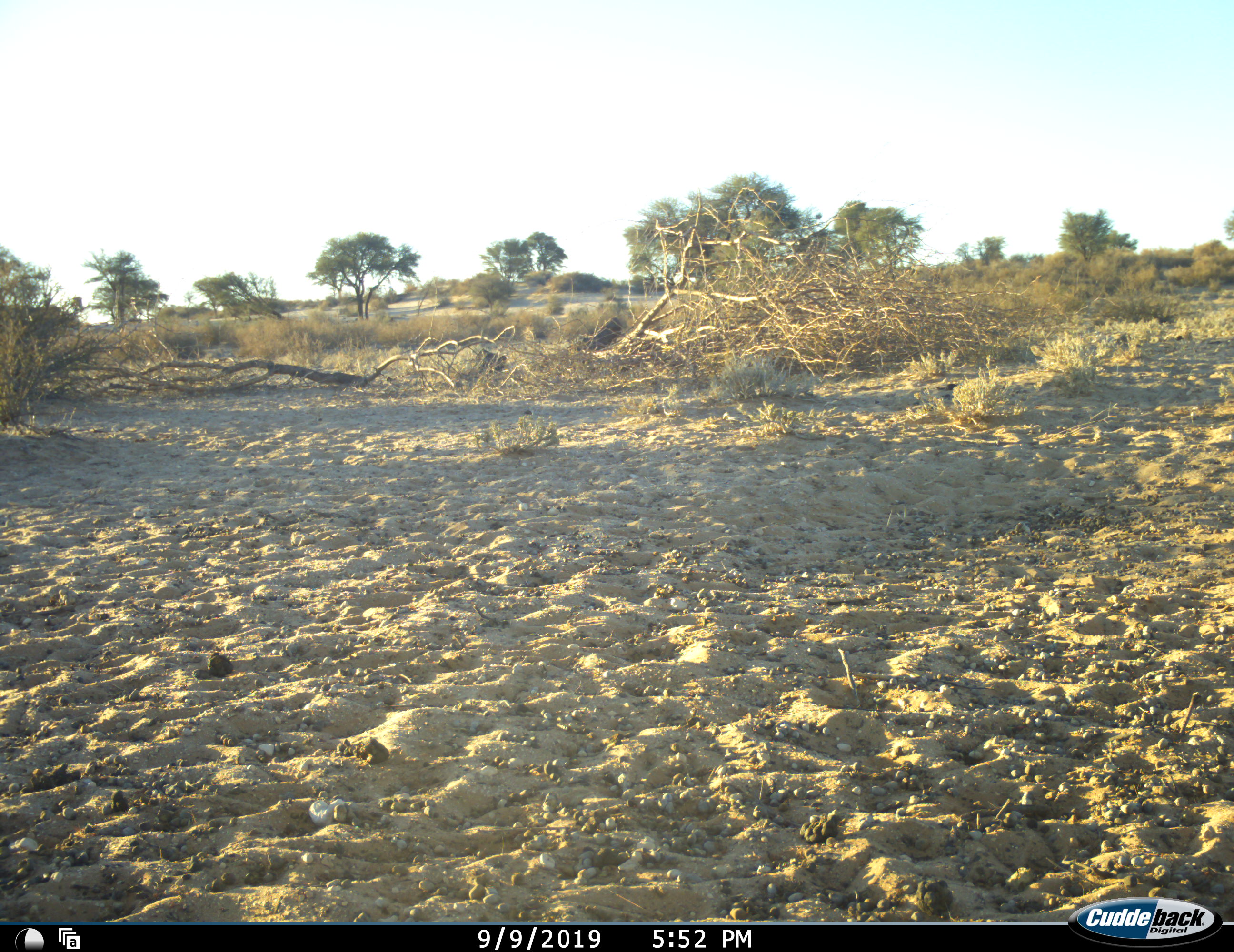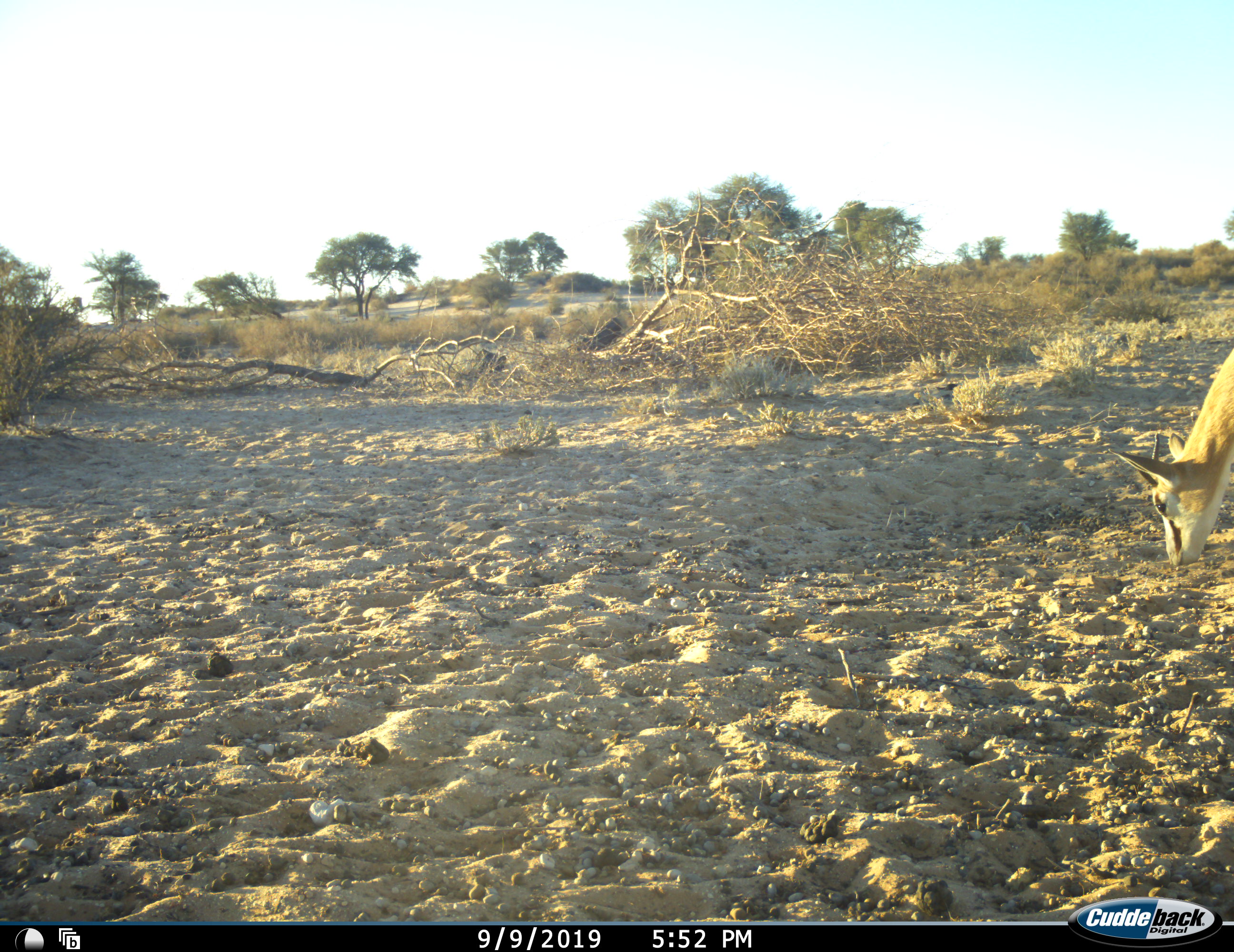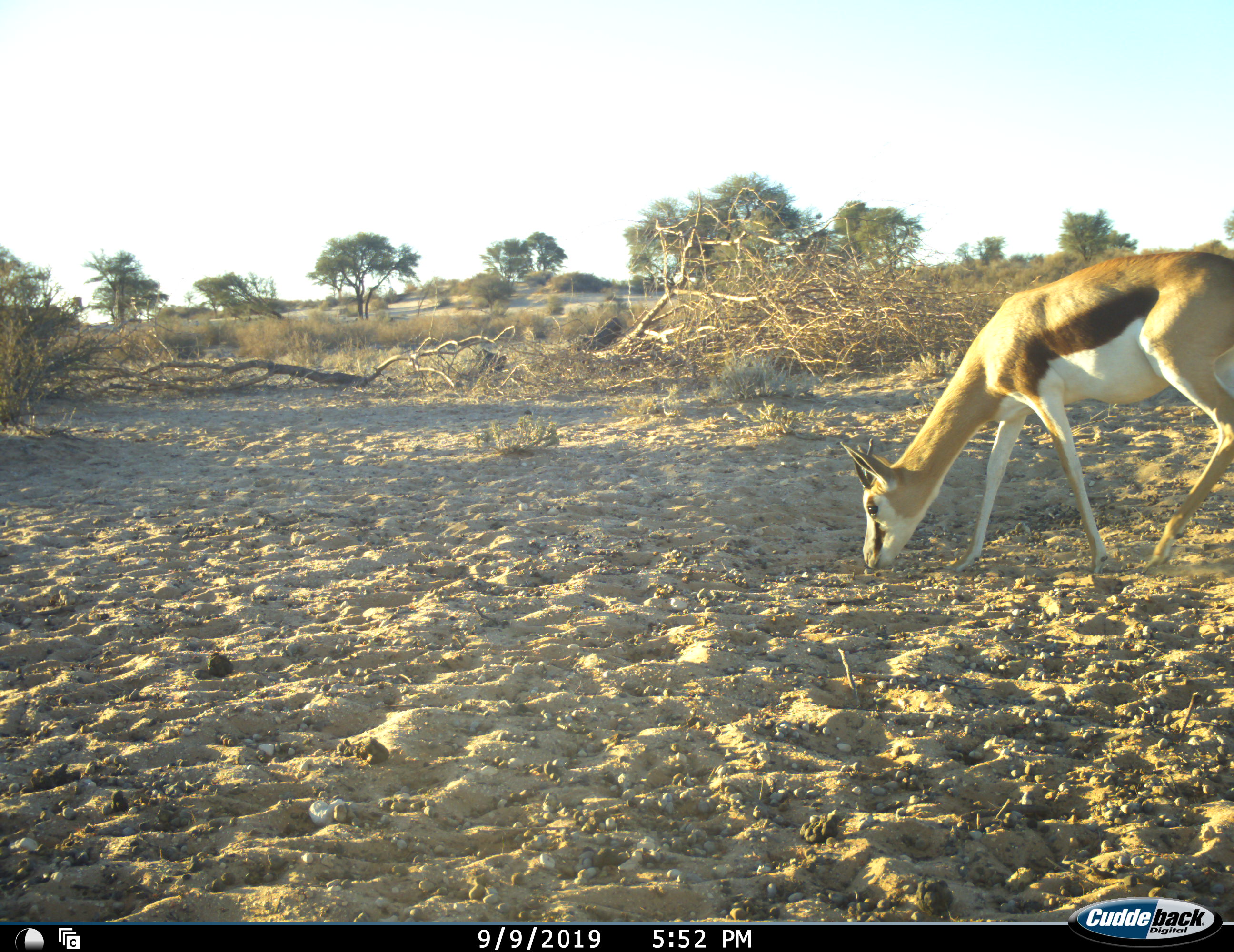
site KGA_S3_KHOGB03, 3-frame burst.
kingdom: Animalia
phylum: Chordata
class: Mammalia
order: Artiodactyla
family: Bovidae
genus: Antidorcas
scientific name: Antidorcas marsupialis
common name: springbok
Springbok (Antidorcas marsupialis), count 1. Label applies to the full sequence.